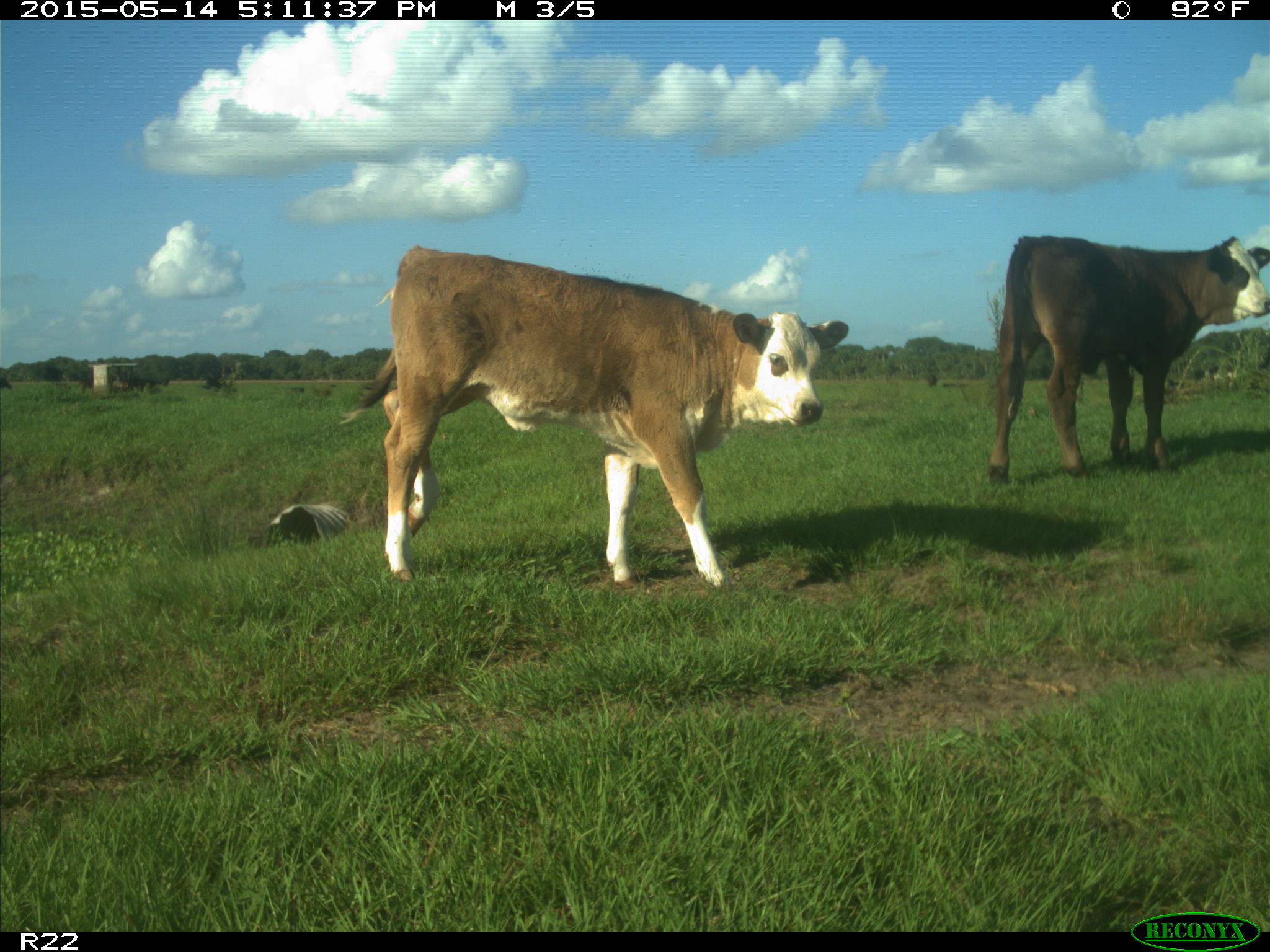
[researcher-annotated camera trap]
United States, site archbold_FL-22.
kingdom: Animalia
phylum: Chordata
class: Mammalia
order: Artiodactyla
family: Bovidae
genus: Bos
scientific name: Bos taurus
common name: domestic cow